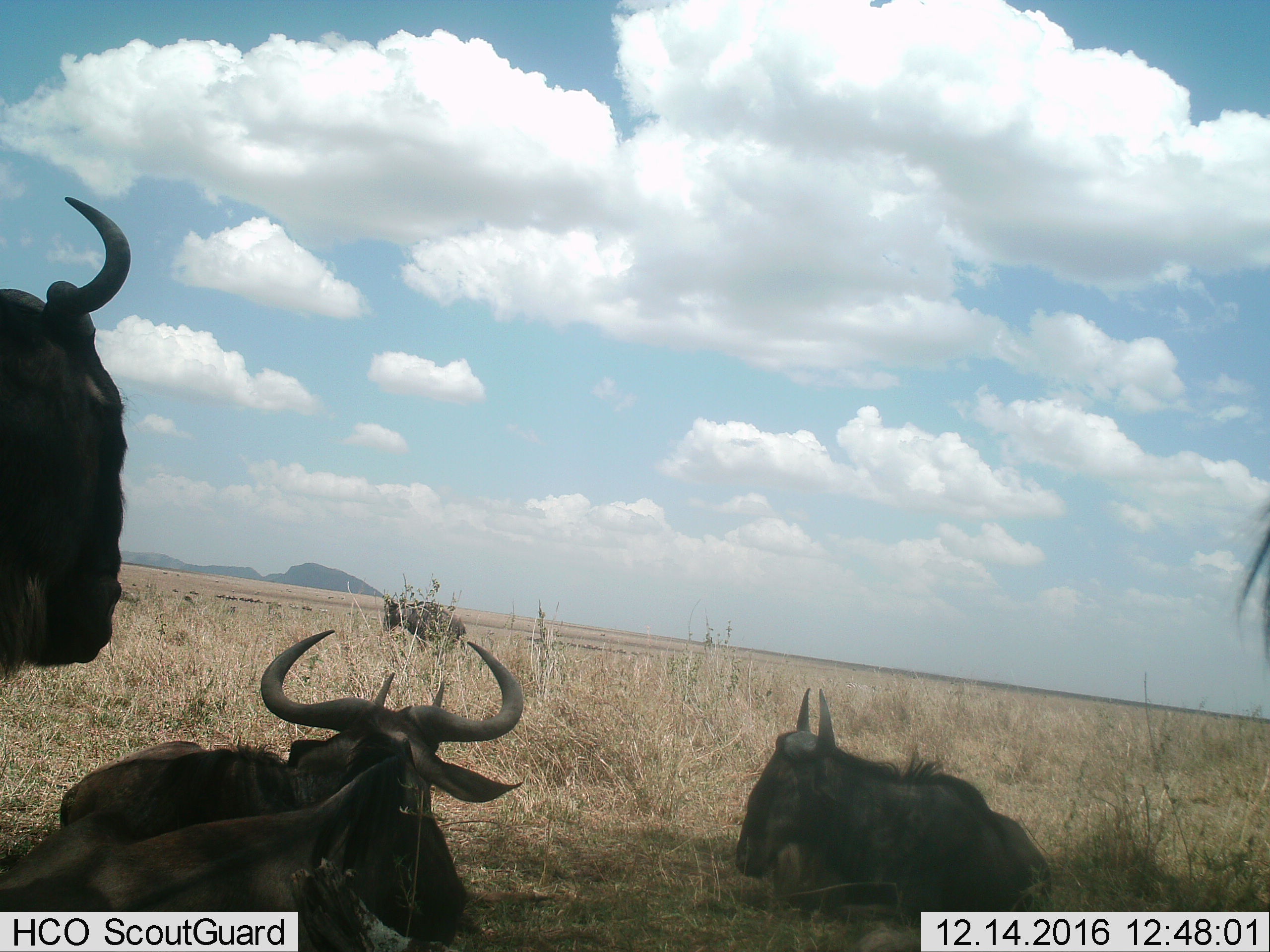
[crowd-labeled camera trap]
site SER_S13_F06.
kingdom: Animalia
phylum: Chordata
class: Mammalia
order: Artiodactyla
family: Bovidae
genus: Connochaetes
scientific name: Connochaetes taurinus taurinus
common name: blue wildebeest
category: wildebeestblue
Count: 5.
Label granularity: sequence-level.